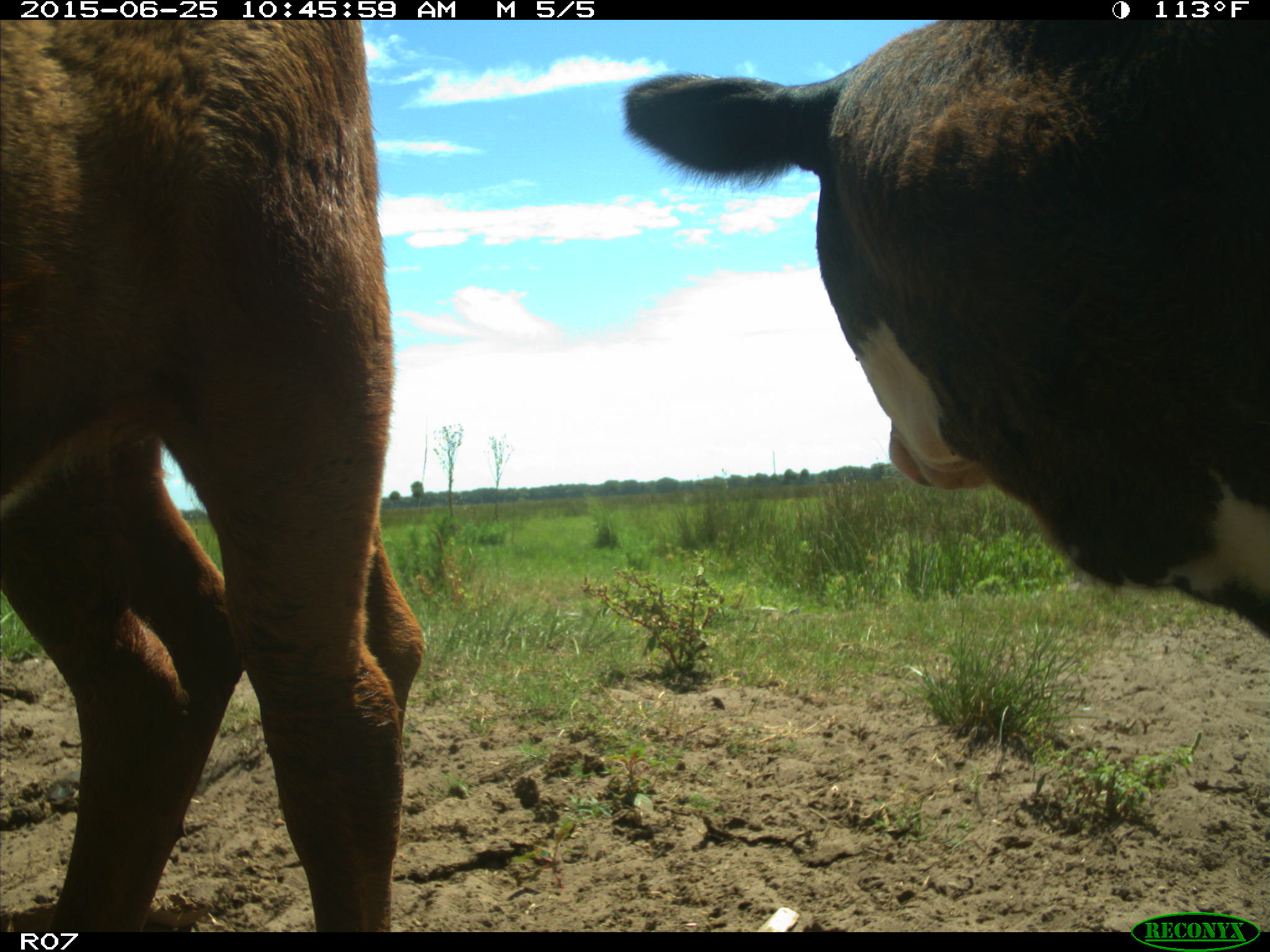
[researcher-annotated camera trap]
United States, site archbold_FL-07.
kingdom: Animalia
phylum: Chordata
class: Mammalia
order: Artiodactyla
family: Bovidae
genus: Bos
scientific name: Bos taurus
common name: domestic cow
Bos taurus (domestic cow).